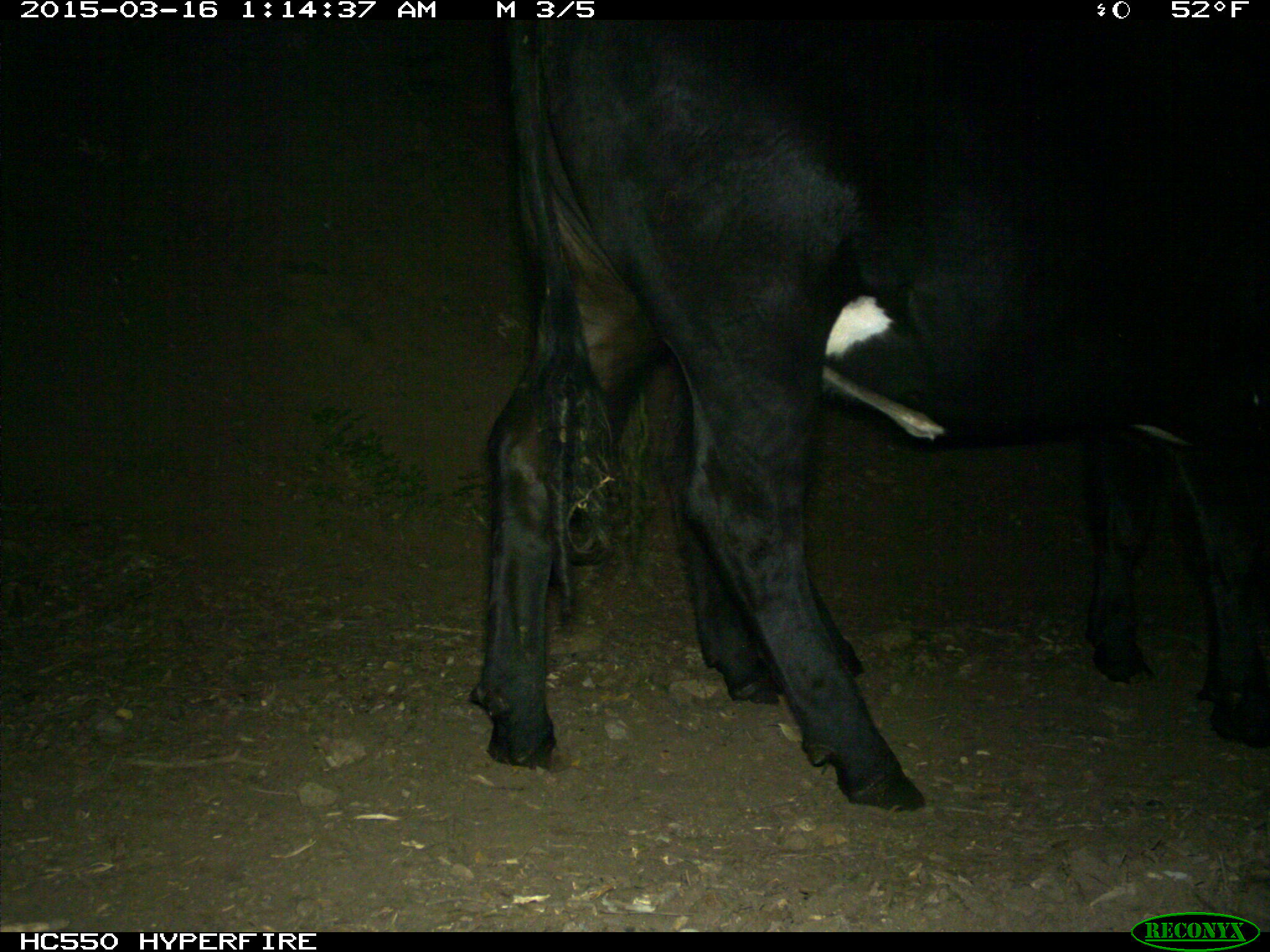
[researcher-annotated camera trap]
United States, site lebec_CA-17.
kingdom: Animalia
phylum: Chordata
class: Mammalia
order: Artiodactyla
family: Bovidae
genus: Bos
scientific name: Bos taurus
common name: domestic cow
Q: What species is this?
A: Bos taurus (domestic cow).